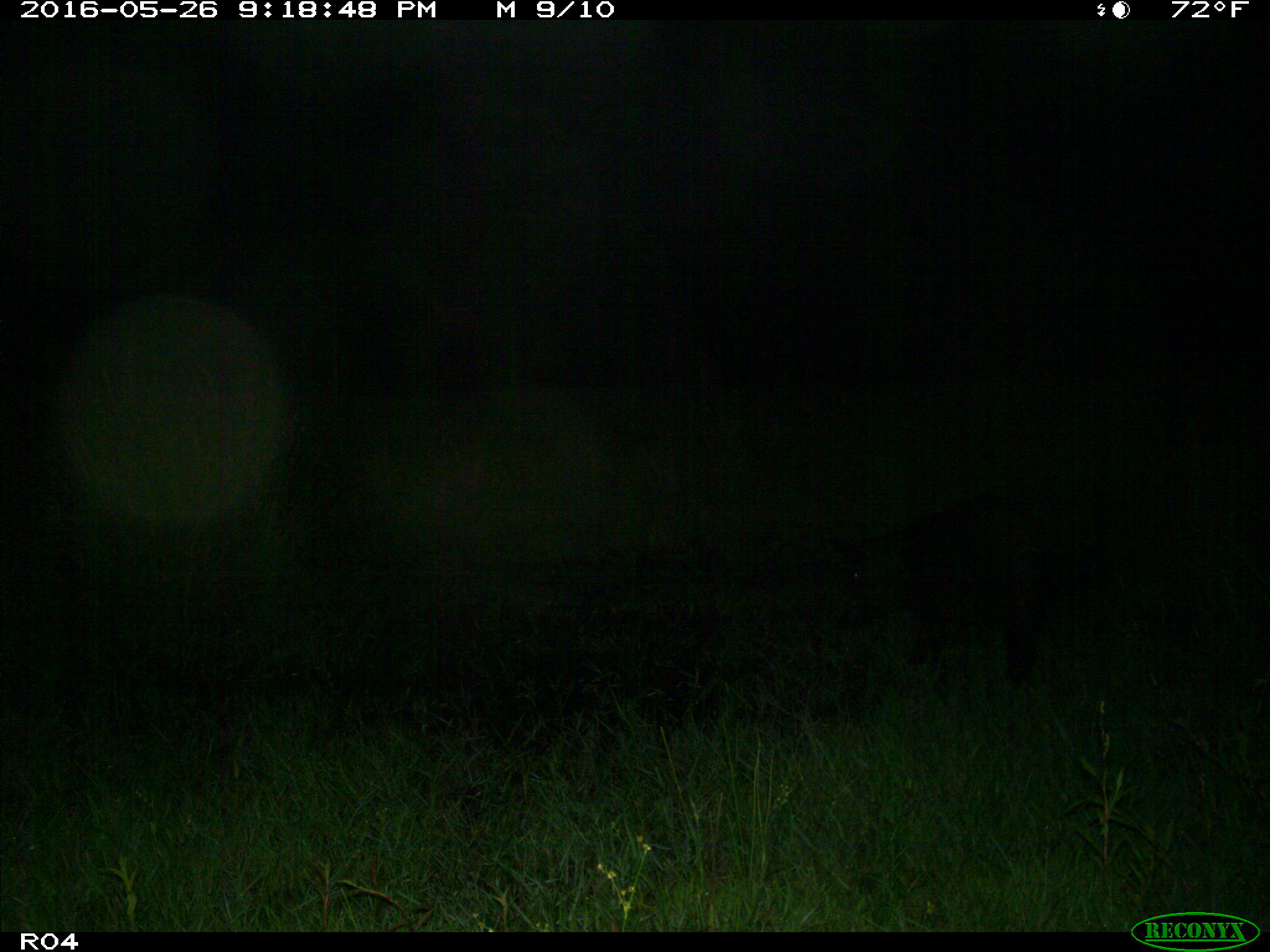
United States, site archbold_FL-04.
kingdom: Animalia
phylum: Chordata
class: Mammalia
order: Artiodactyla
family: Suidae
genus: Sus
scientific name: Sus scrofa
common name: wild boar